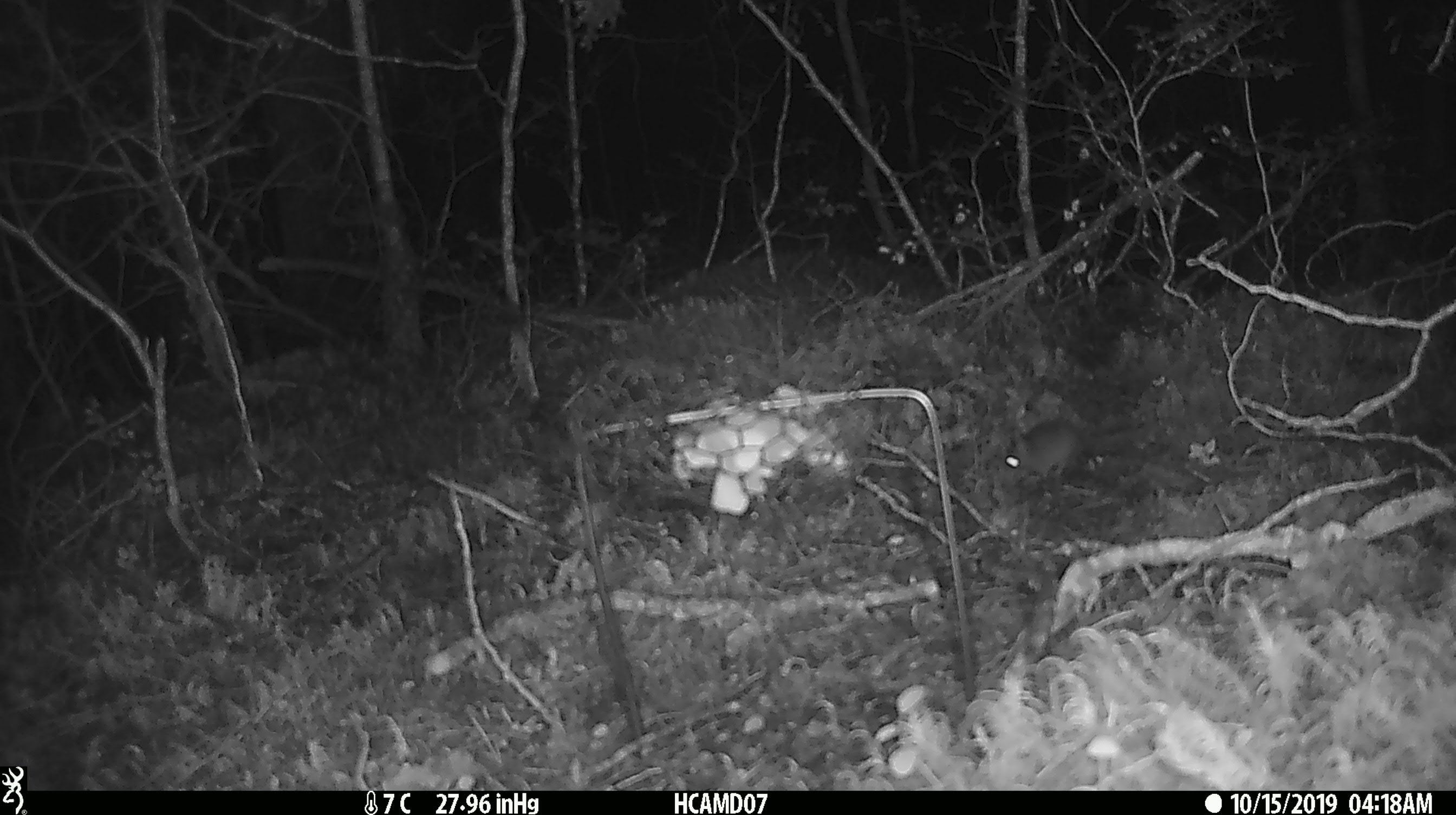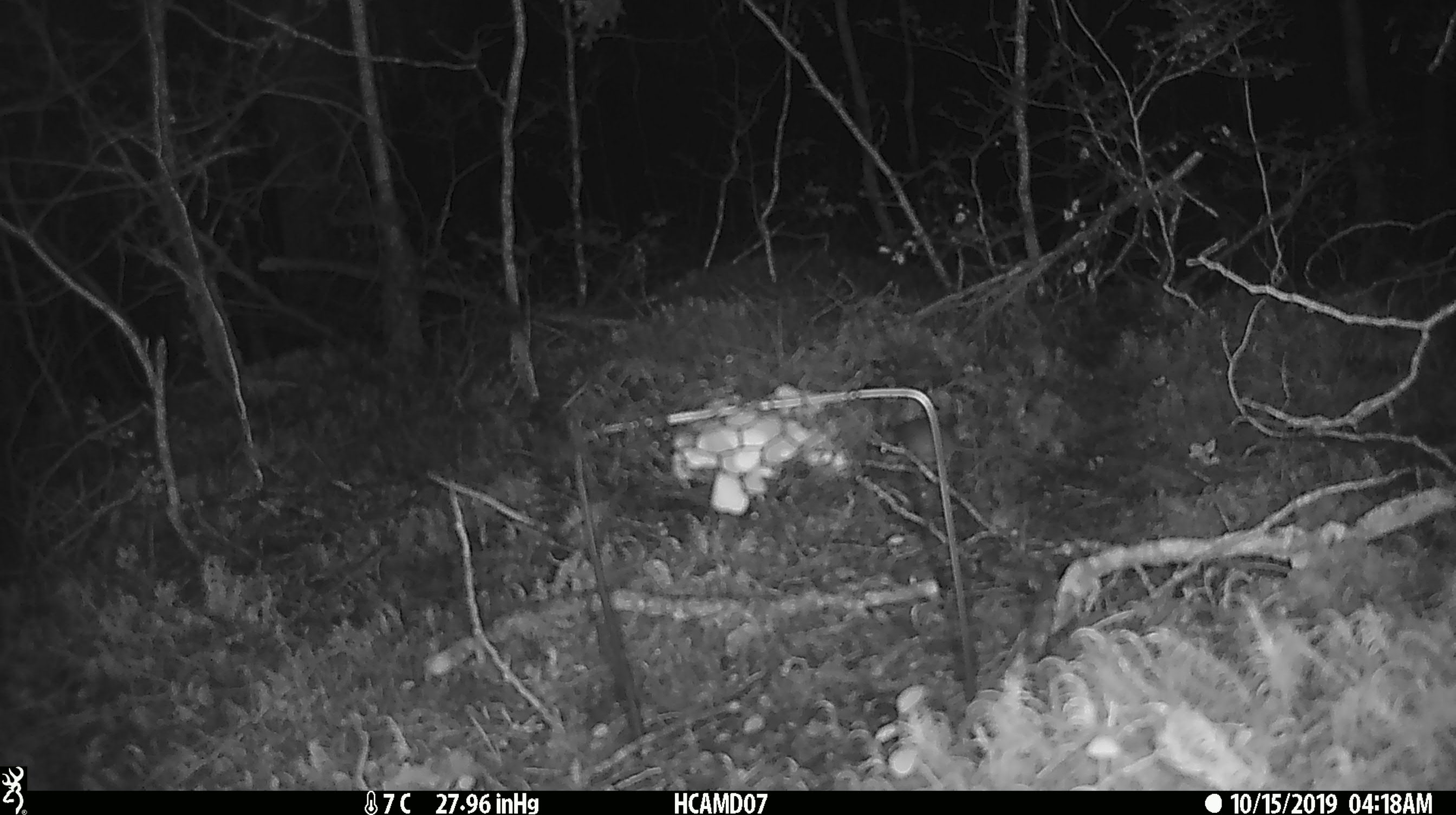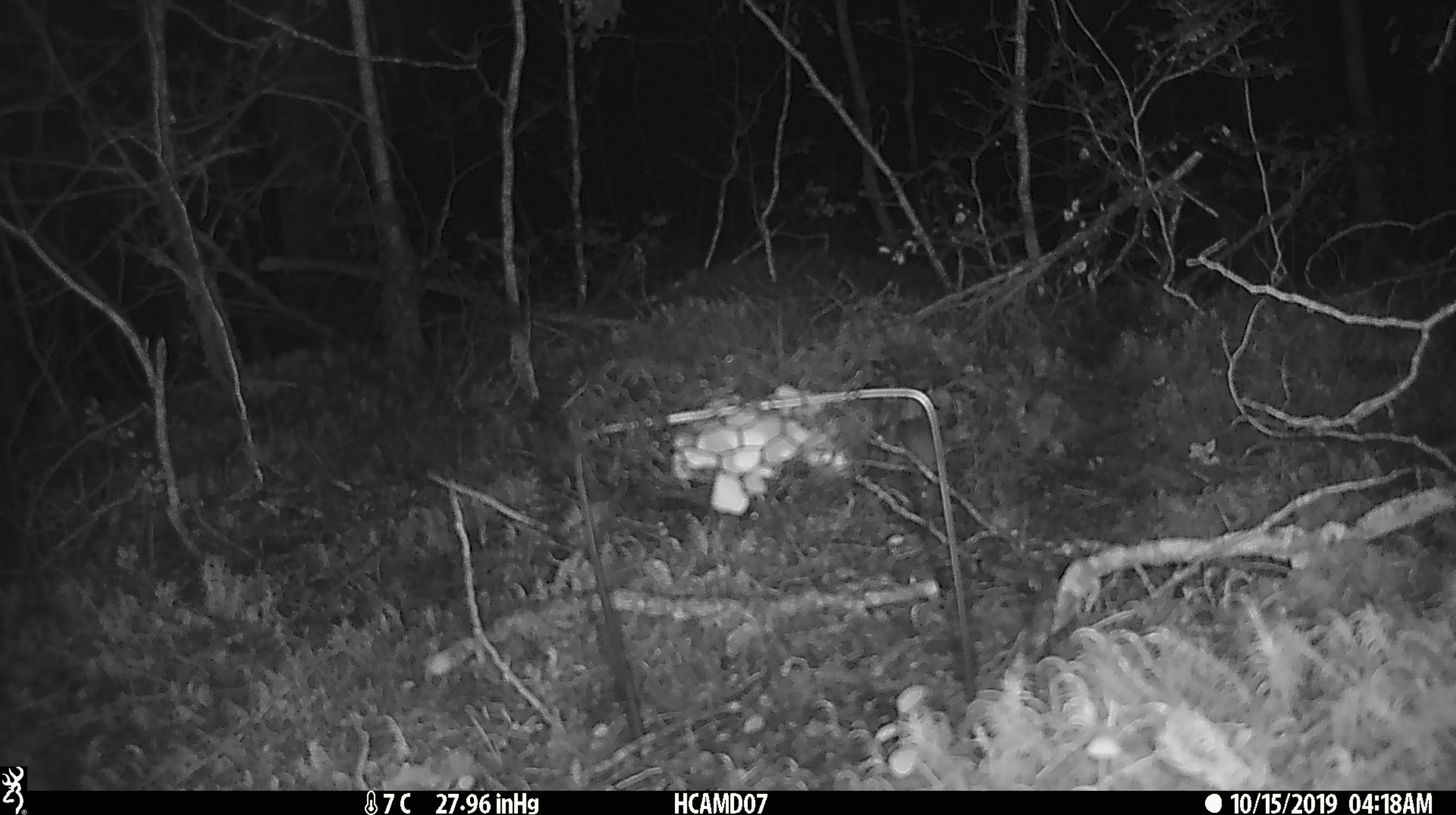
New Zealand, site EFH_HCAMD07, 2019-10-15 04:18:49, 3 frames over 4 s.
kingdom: Animalia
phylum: Chordata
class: Mammalia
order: Rodentia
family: Muridae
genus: Mus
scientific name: Mus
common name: mouse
Mouse (Mus).